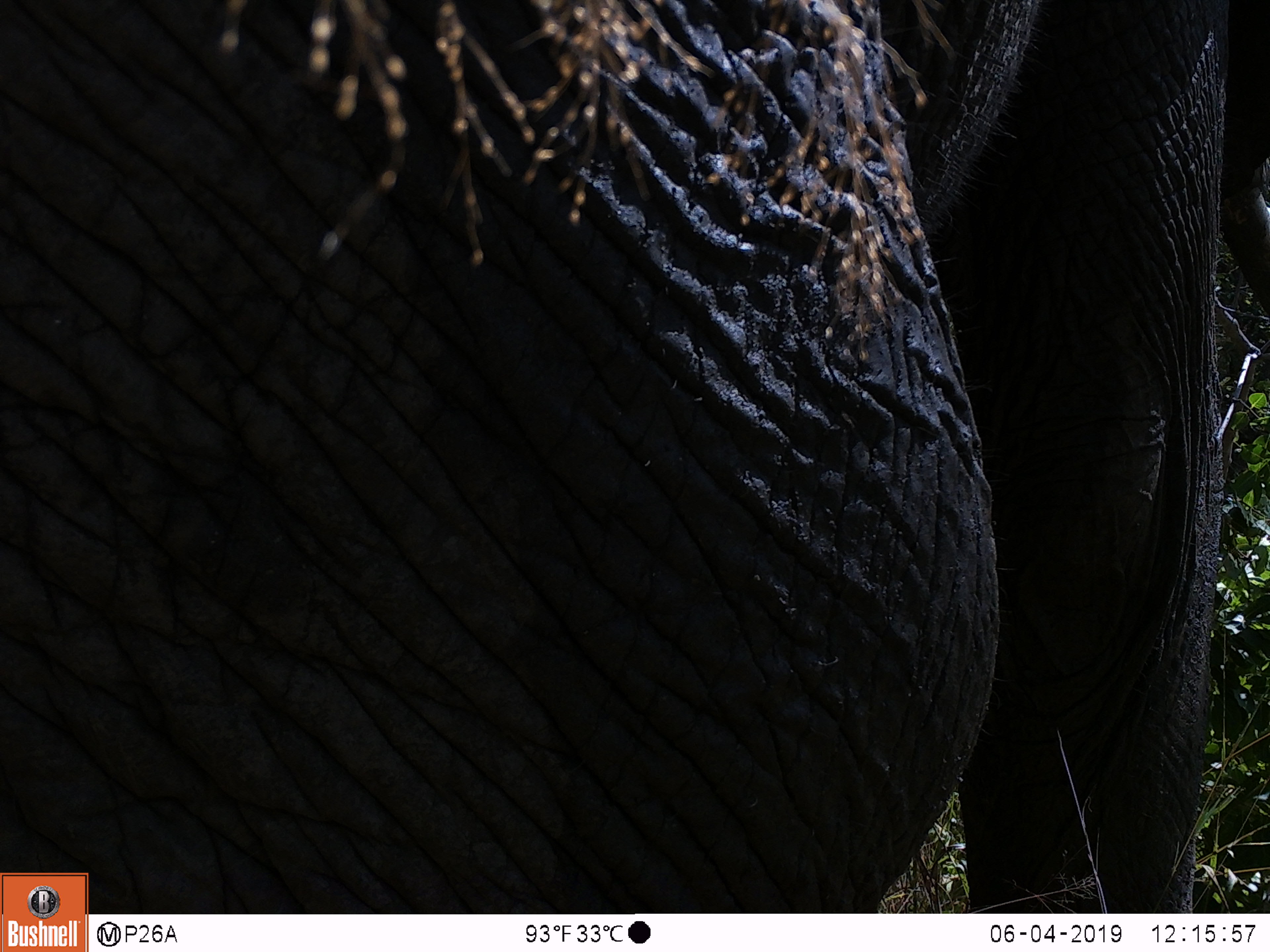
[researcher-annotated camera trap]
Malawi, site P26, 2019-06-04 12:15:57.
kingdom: Animalia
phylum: Chordata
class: Mammalia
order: Proboscidea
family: Elephantidae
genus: Loxodonta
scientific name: Loxodonta africana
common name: african savanna elephant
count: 1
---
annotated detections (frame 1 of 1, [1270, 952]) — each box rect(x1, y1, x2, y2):
african savanna elephant: rect(94, 2, 1262, 907)